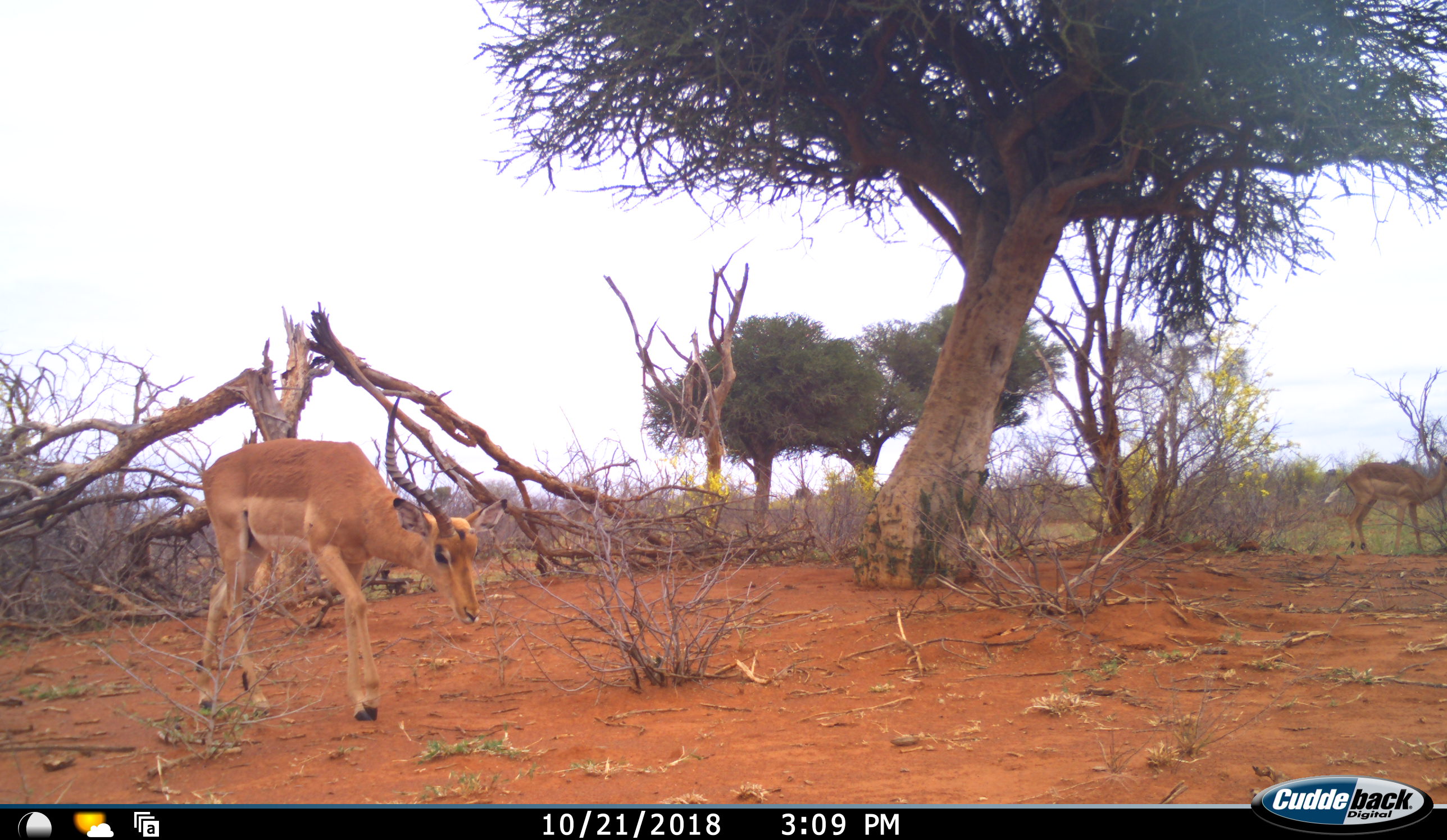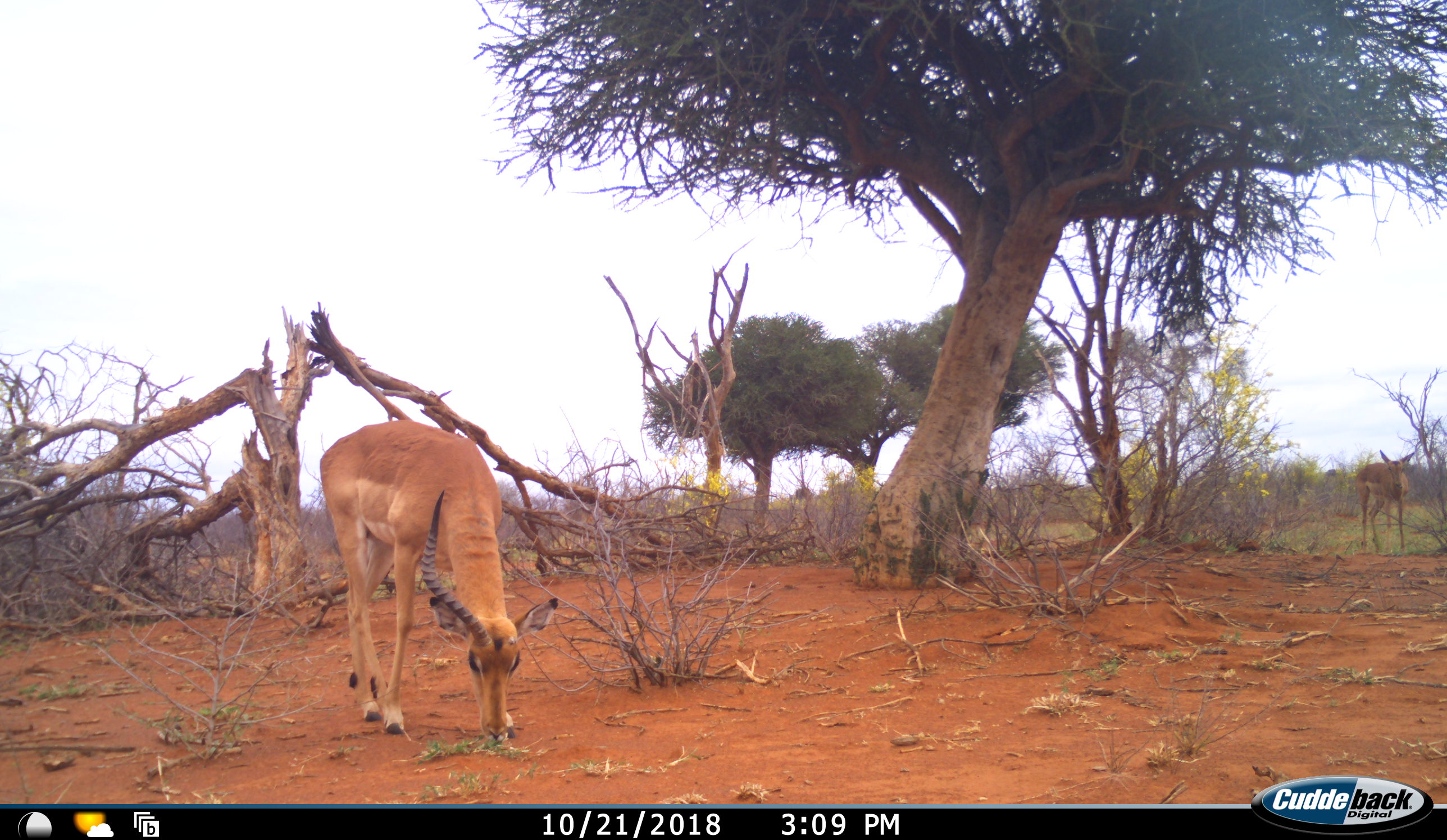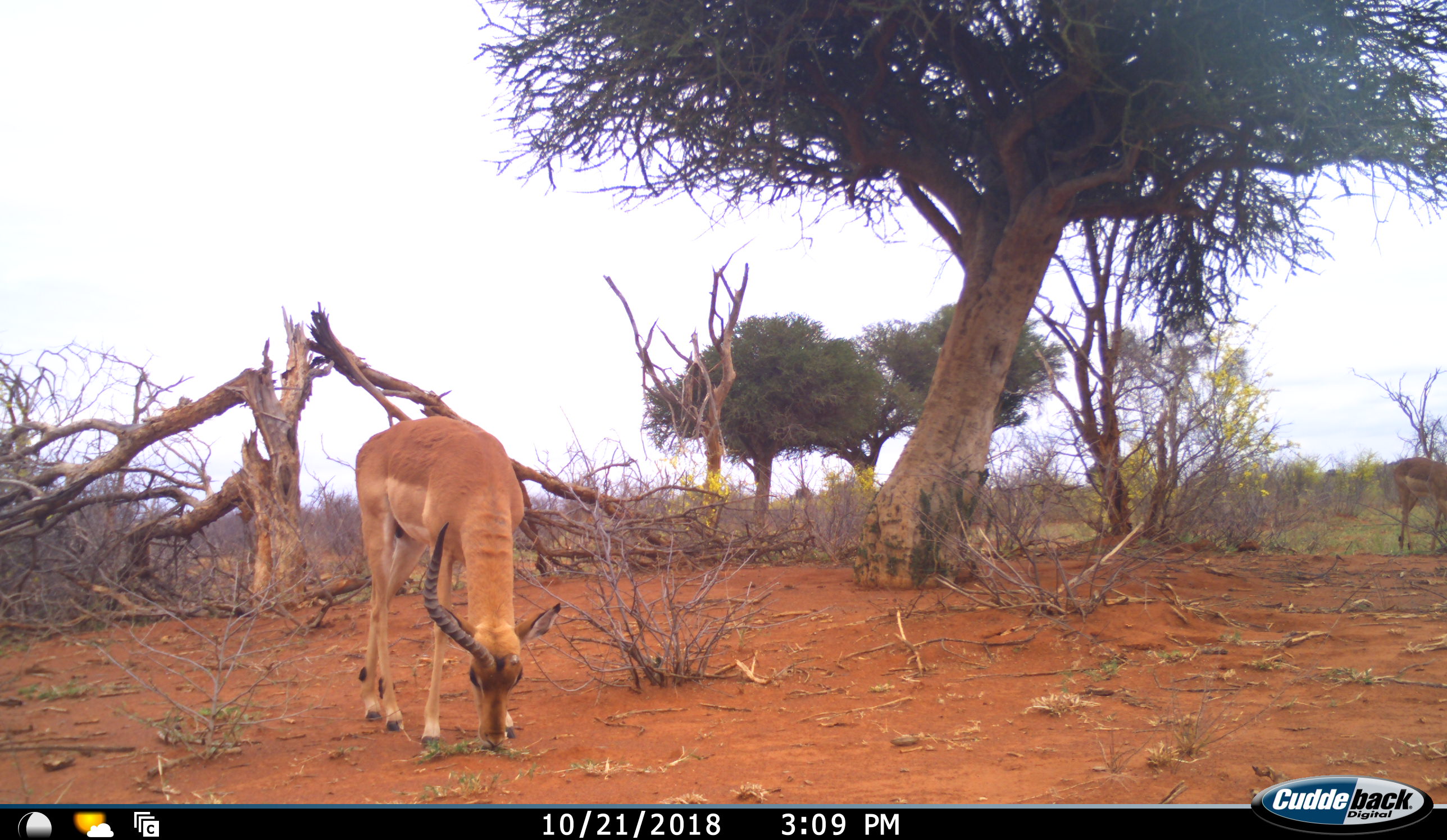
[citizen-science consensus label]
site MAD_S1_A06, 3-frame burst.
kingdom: Animalia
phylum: Chordata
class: Mammalia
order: Artiodactyla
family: Bovidae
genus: Aepyceros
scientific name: Aepyceros melampus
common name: impala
Impala (Aepyceros melampus), count 2. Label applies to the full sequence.